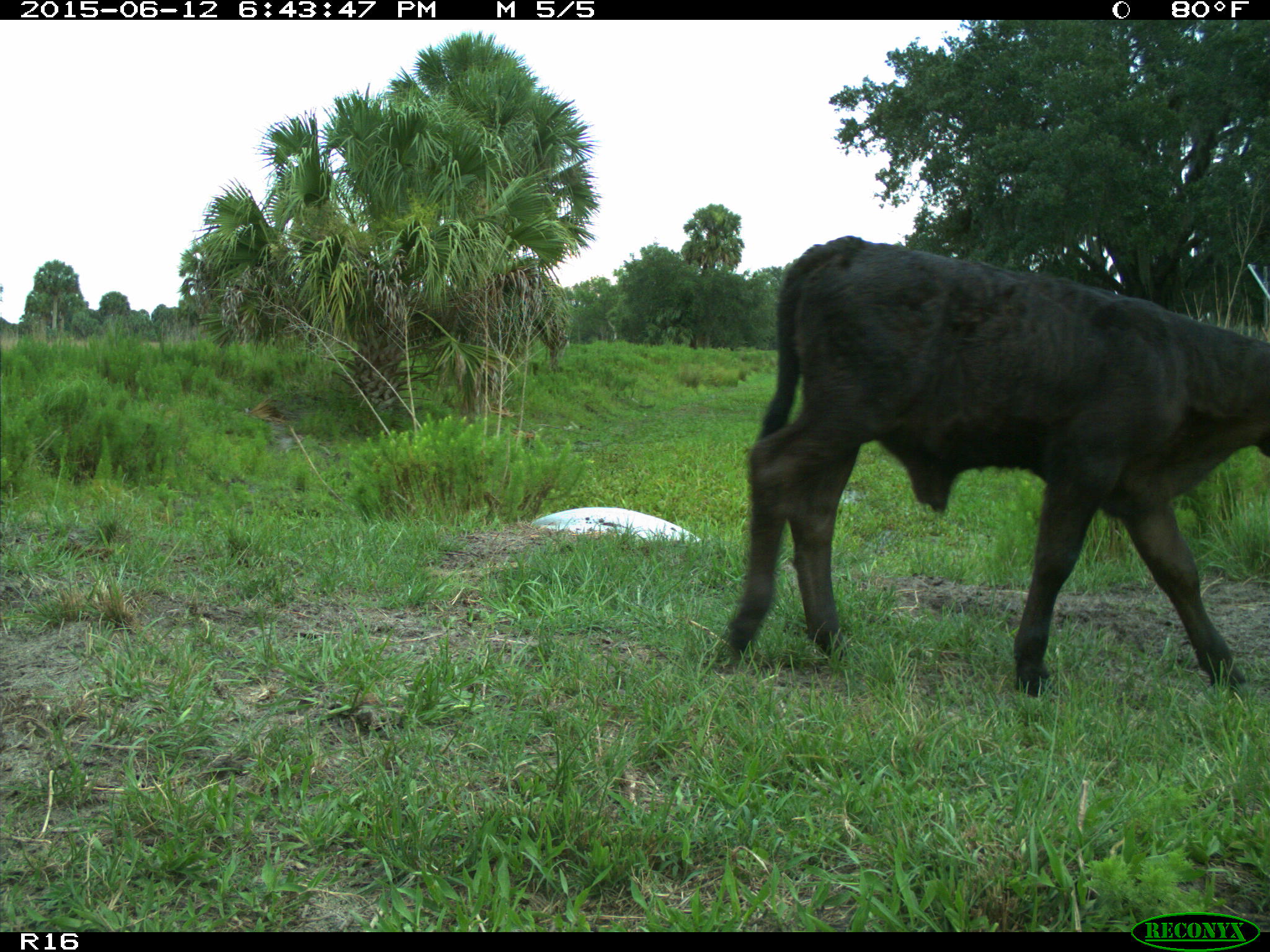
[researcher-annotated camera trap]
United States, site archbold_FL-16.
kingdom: Animalia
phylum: Chordata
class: Mammalia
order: Artiodactyla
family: Bovidae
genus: Bos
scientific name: Bos taurus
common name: domestic cow